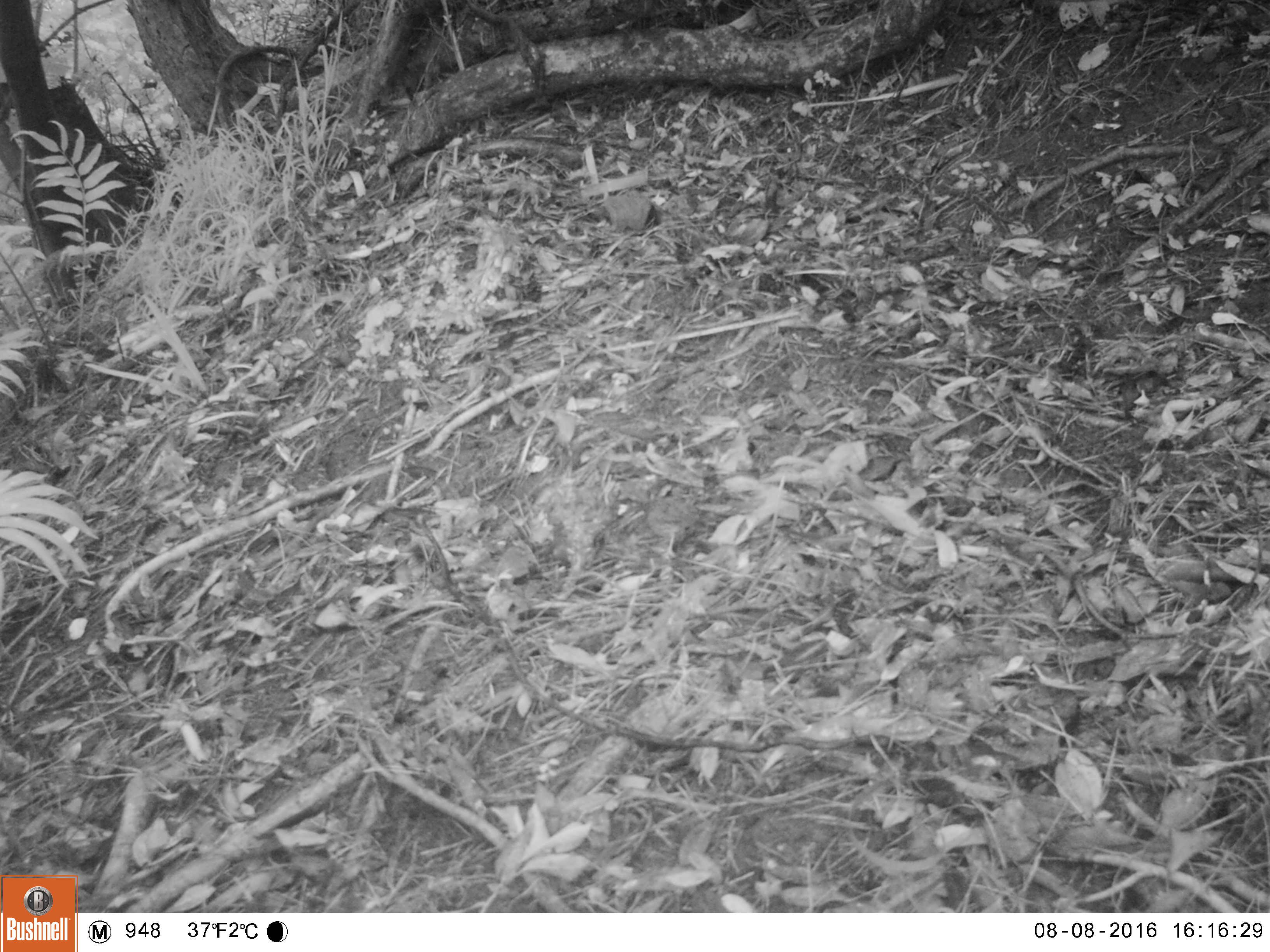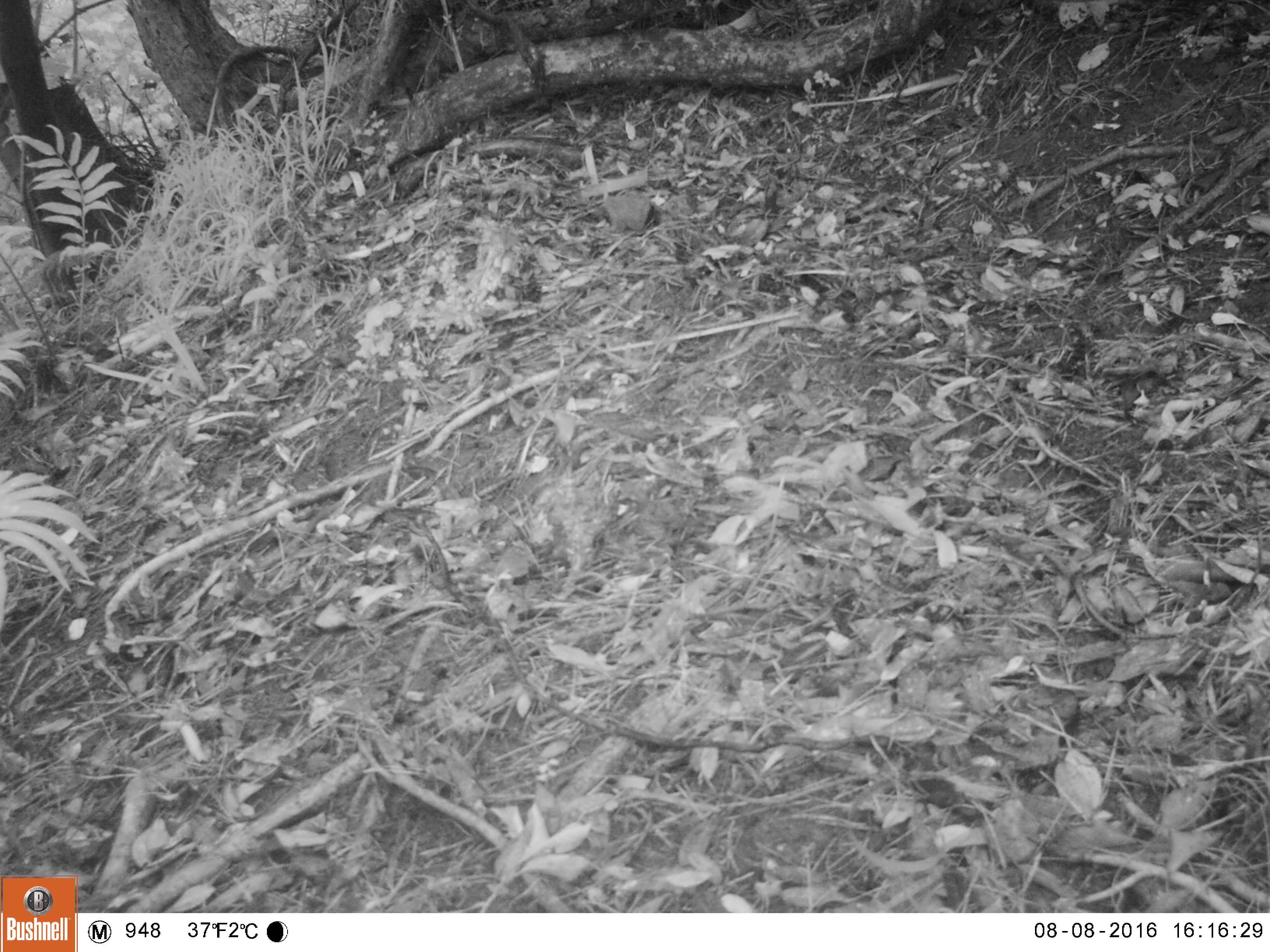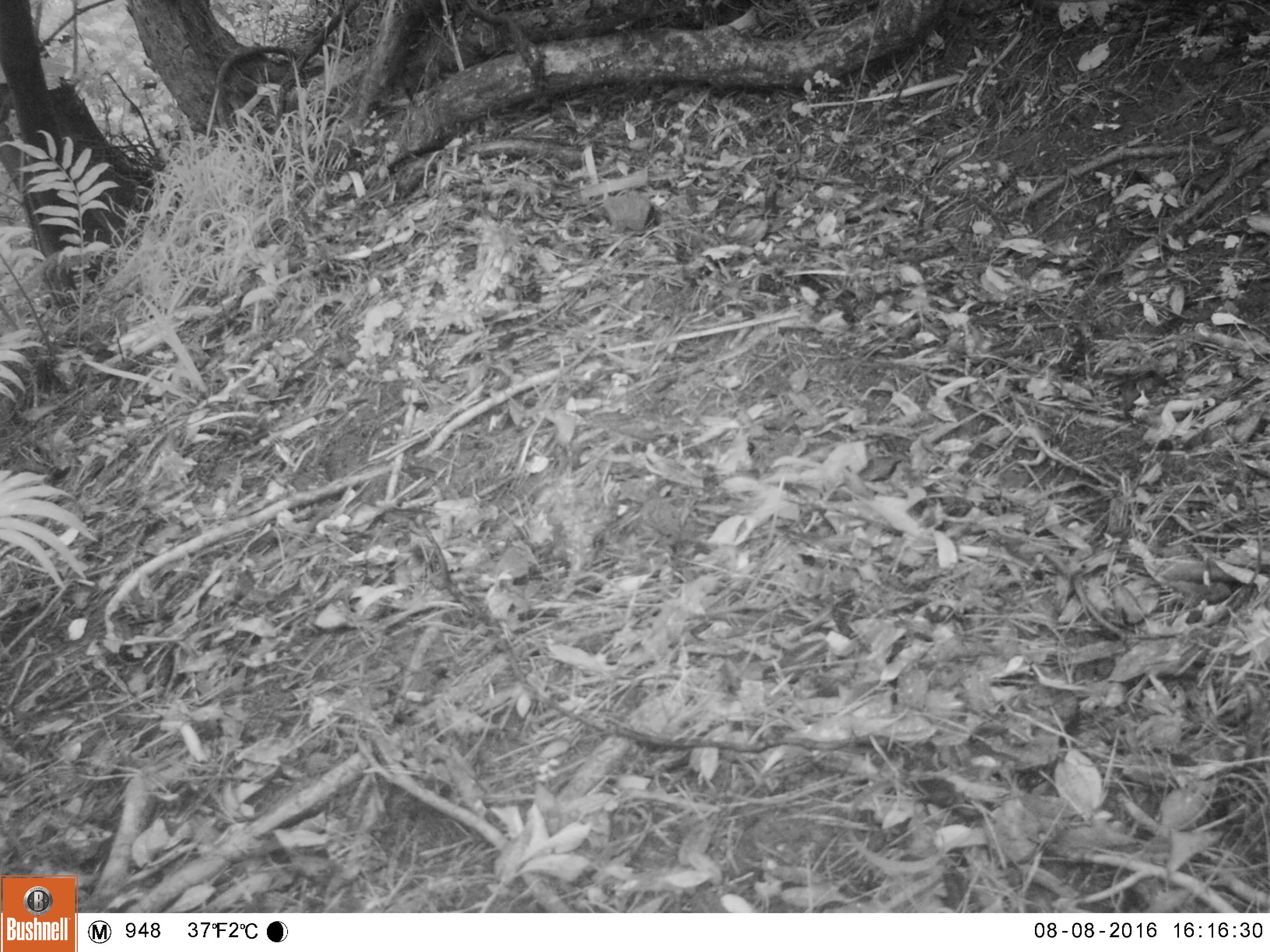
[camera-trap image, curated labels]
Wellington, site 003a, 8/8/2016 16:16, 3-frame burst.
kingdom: Animalia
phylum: Chordata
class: Aves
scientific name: Aves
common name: bird